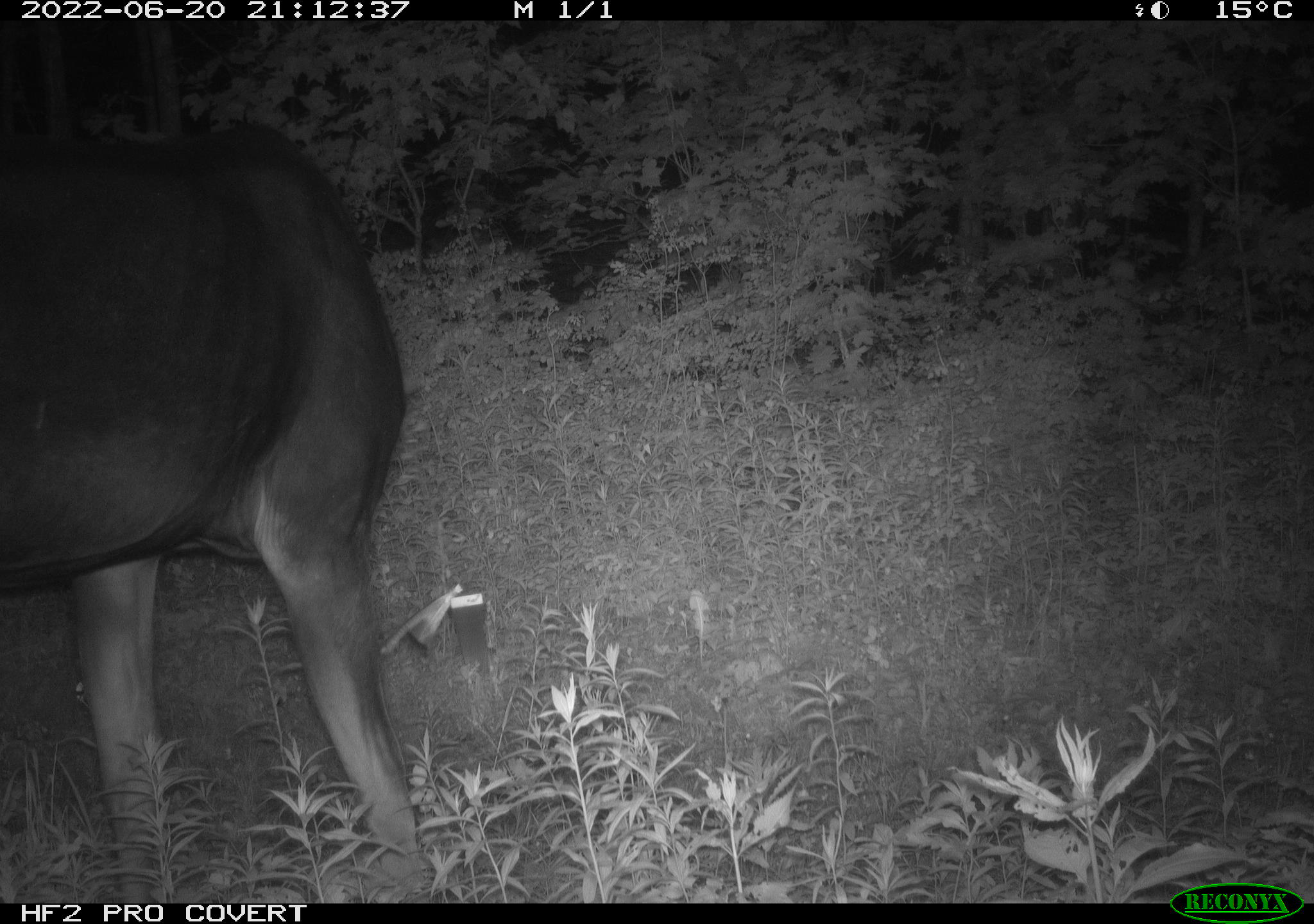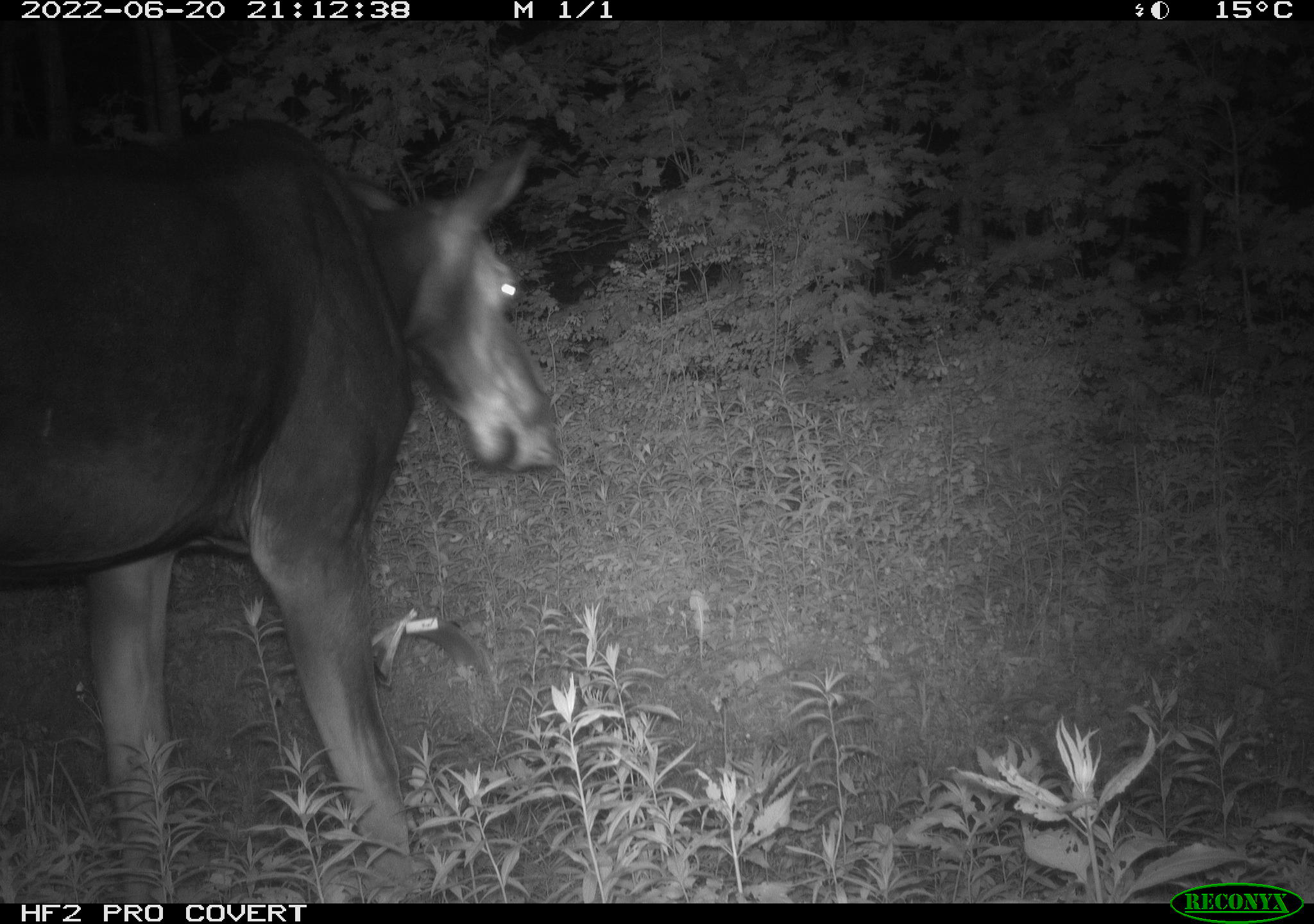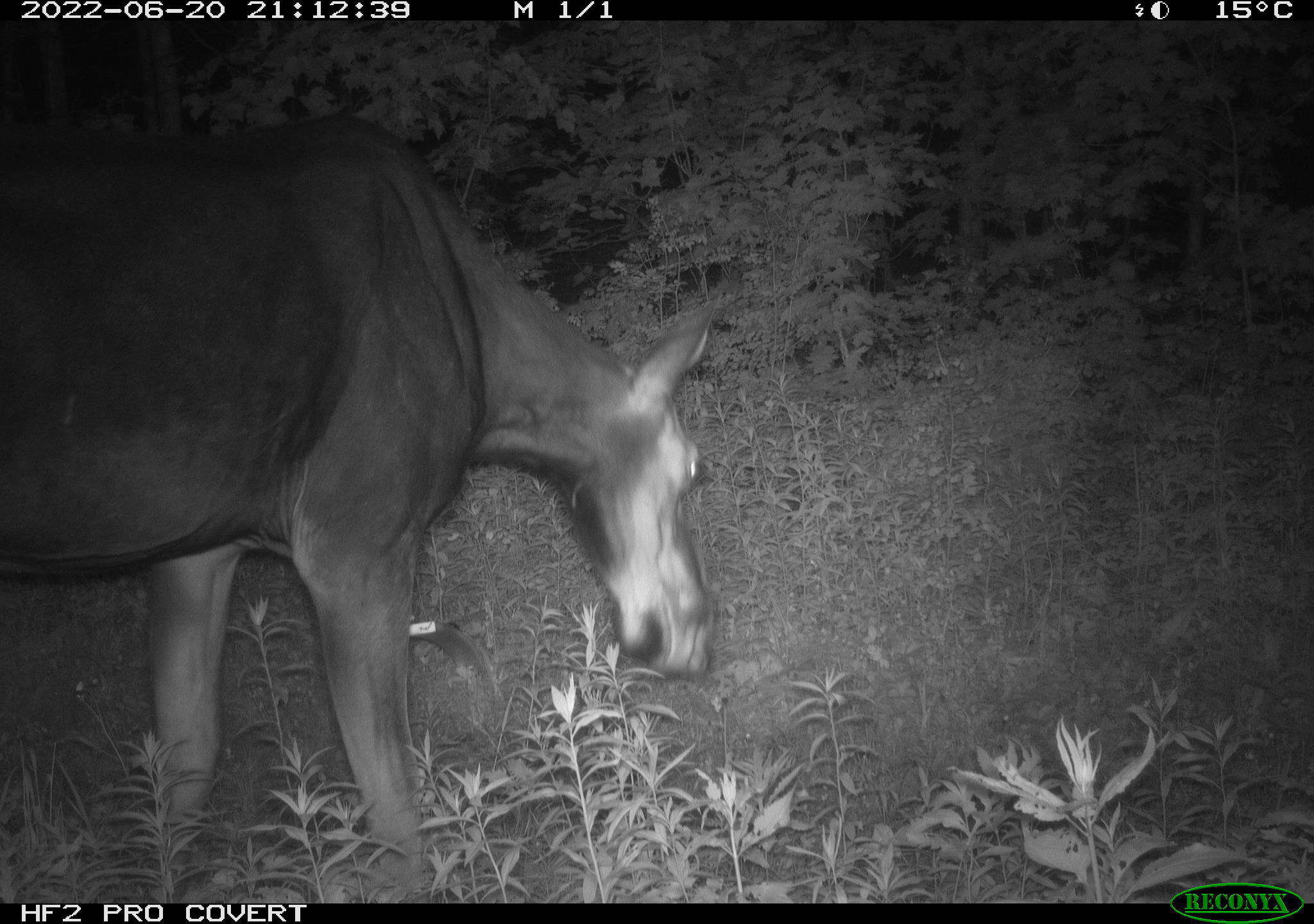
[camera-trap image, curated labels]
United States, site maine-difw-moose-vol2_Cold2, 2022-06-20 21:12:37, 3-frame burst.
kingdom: Animalia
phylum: Chordata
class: Mammalia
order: Artiodactyla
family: Cervidae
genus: Alces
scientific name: Alces alces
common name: moose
Moose (Alces alces).